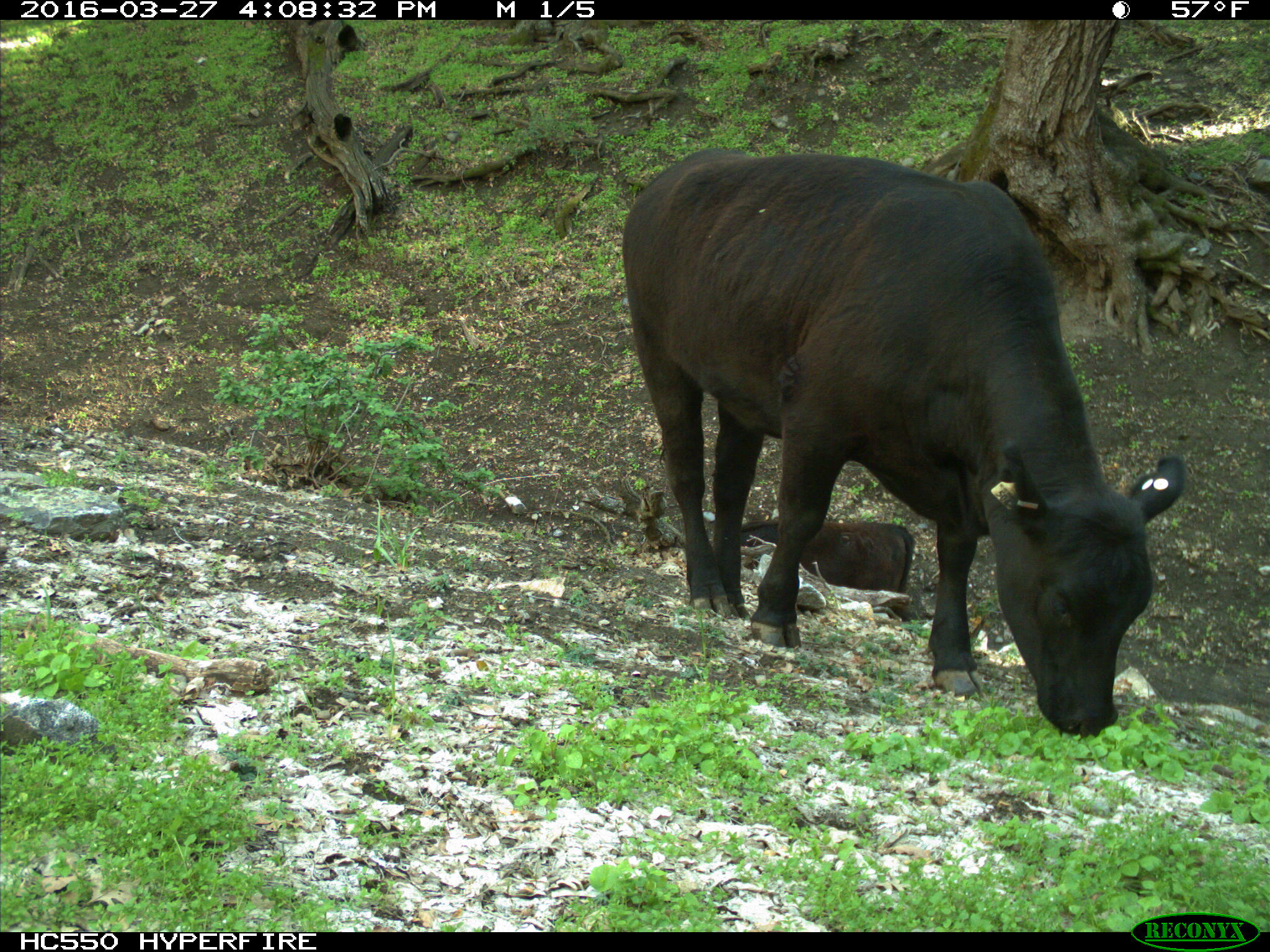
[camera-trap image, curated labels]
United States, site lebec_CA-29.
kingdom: Animalia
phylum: Chordata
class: Mammalia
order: Artiodactyla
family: Bovidae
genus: Bos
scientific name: Bos taurus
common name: domestic cow